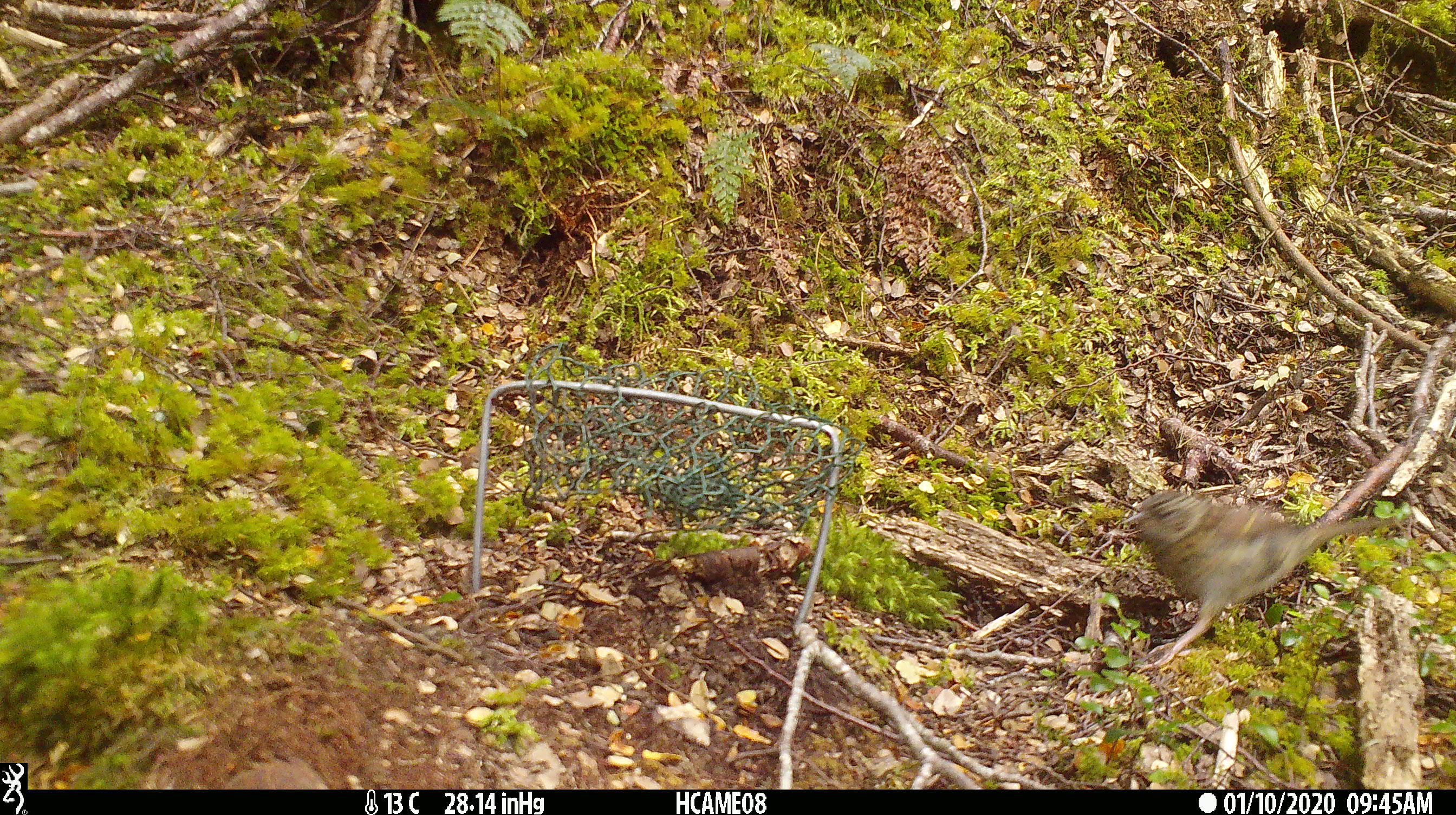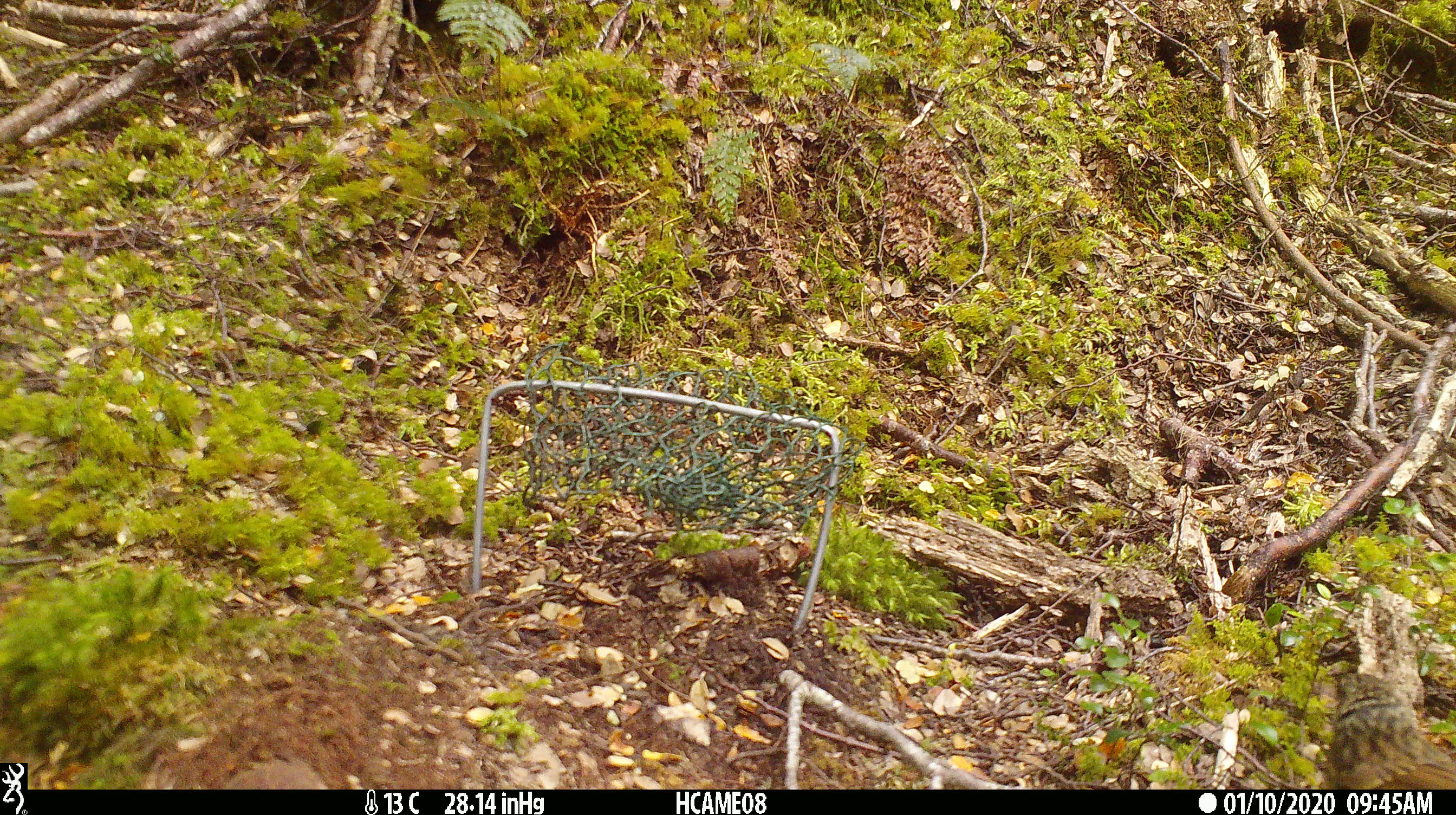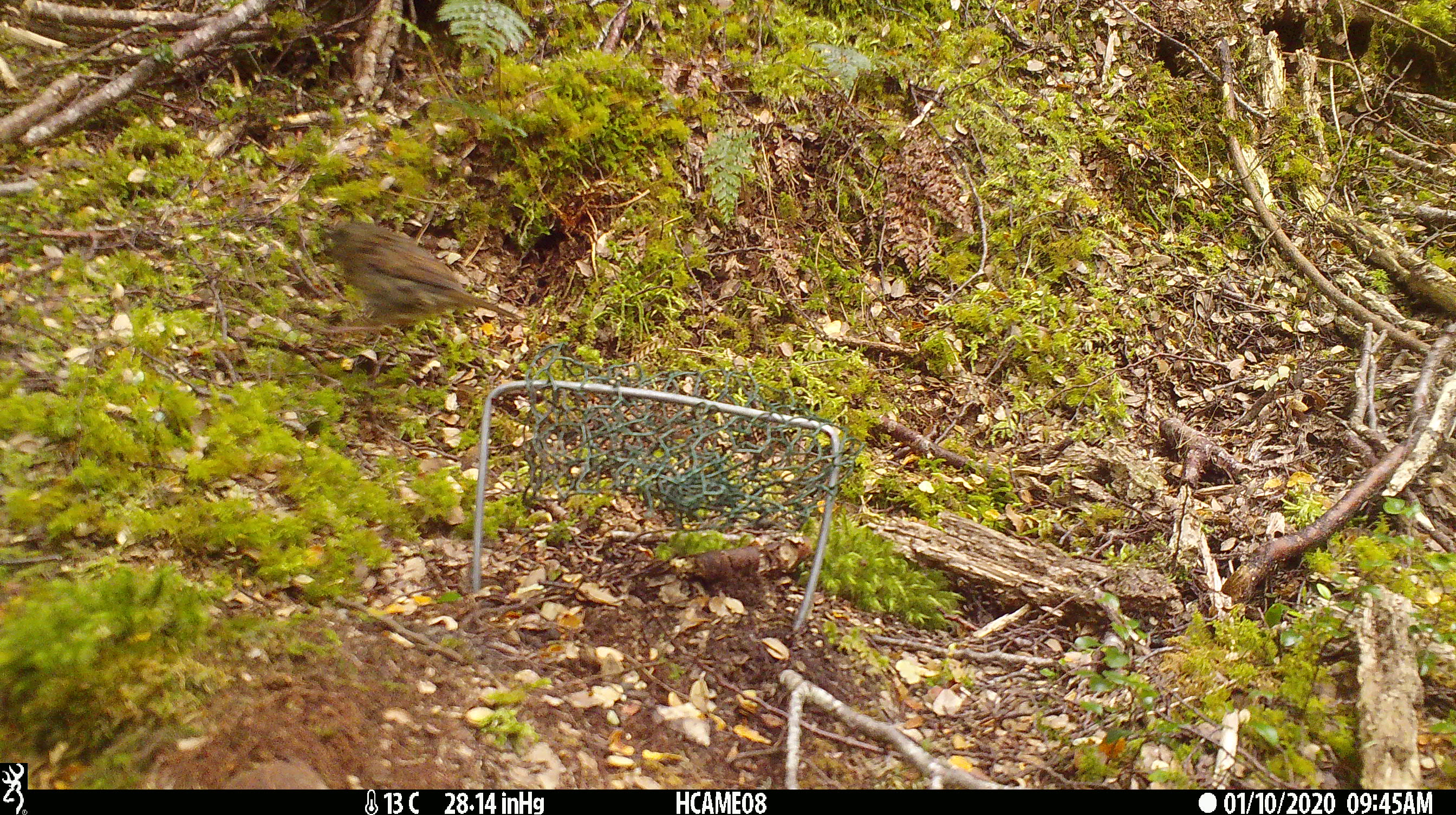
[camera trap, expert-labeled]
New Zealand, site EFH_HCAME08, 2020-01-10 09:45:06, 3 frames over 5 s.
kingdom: Animalia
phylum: Chordata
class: Aves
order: Passeriformes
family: Prunellidae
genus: Prunella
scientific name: Prunella modularis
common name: dunnock